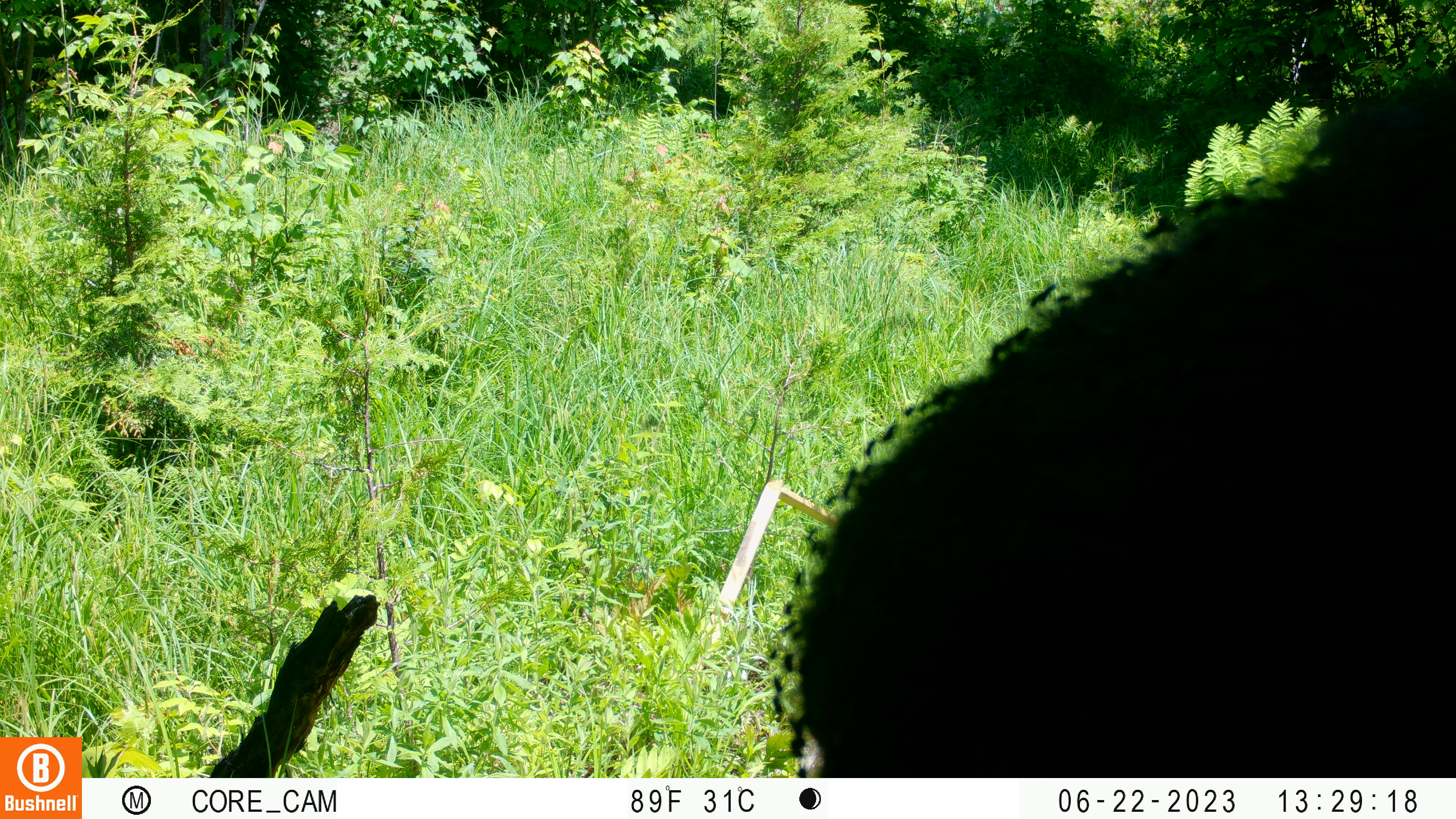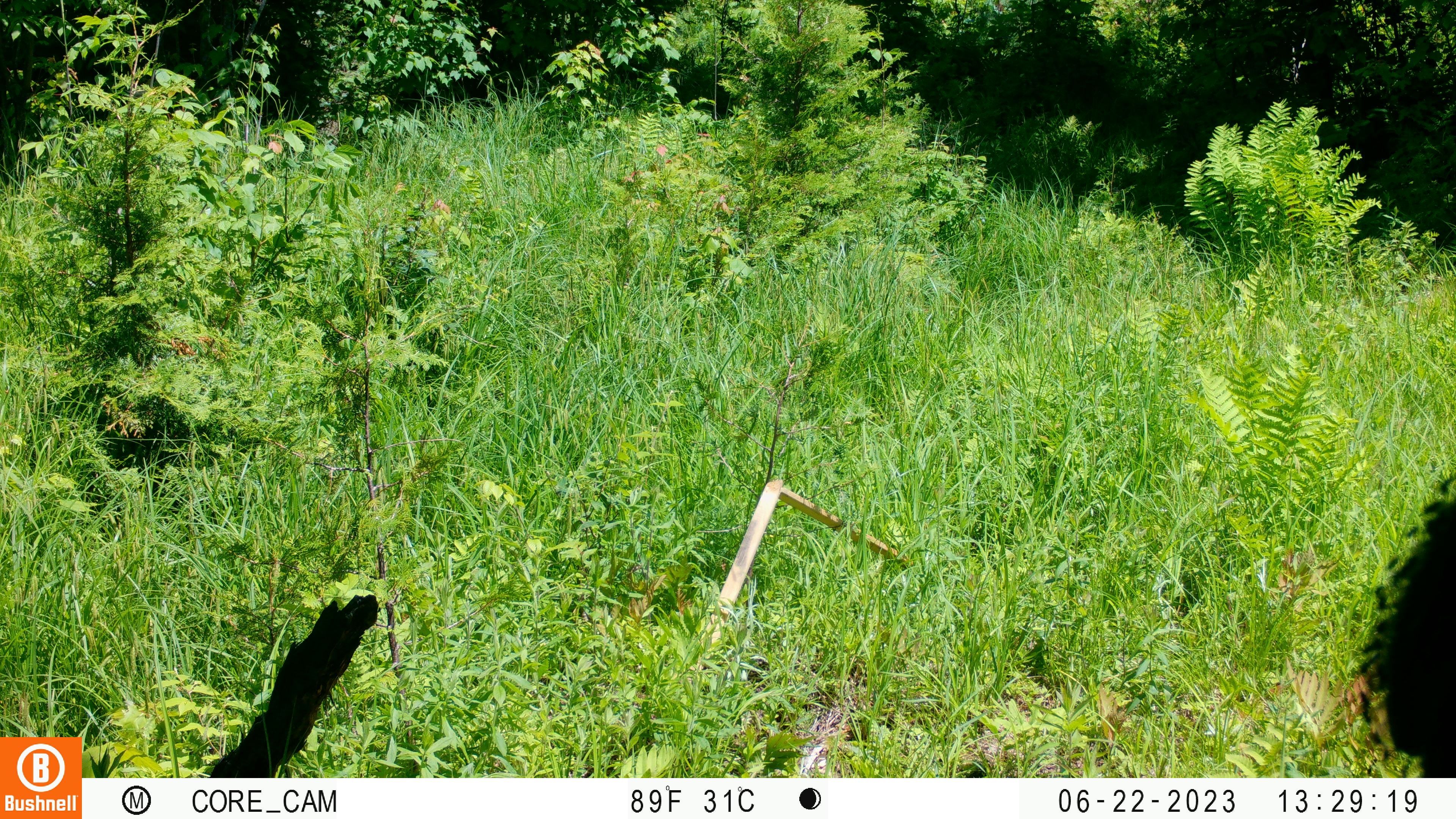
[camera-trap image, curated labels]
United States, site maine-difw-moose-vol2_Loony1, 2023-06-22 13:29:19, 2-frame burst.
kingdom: Animalia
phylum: Chordata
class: Mammalia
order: Artiodactyla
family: Cervidae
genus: Alces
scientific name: Alces alces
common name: moose